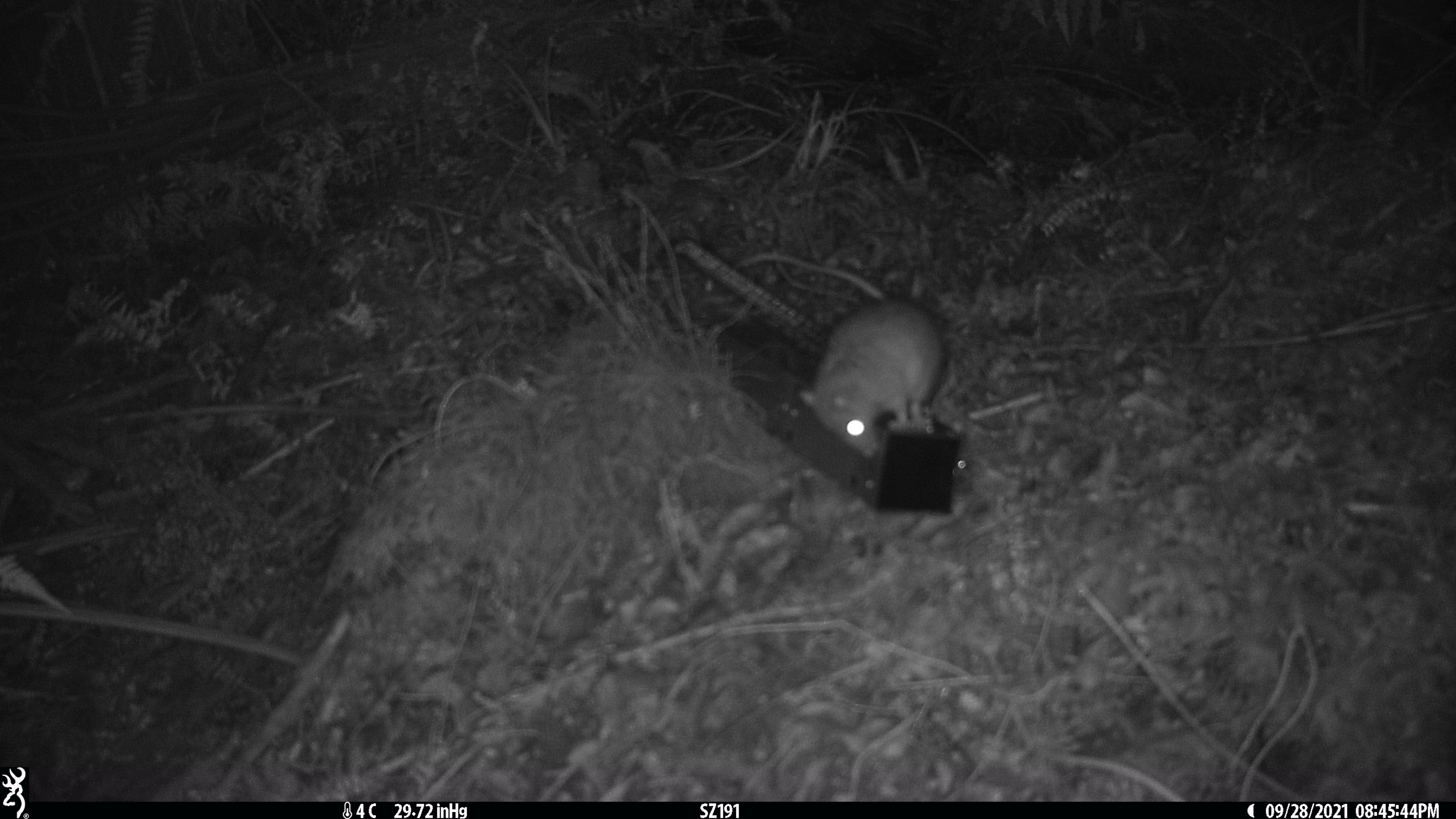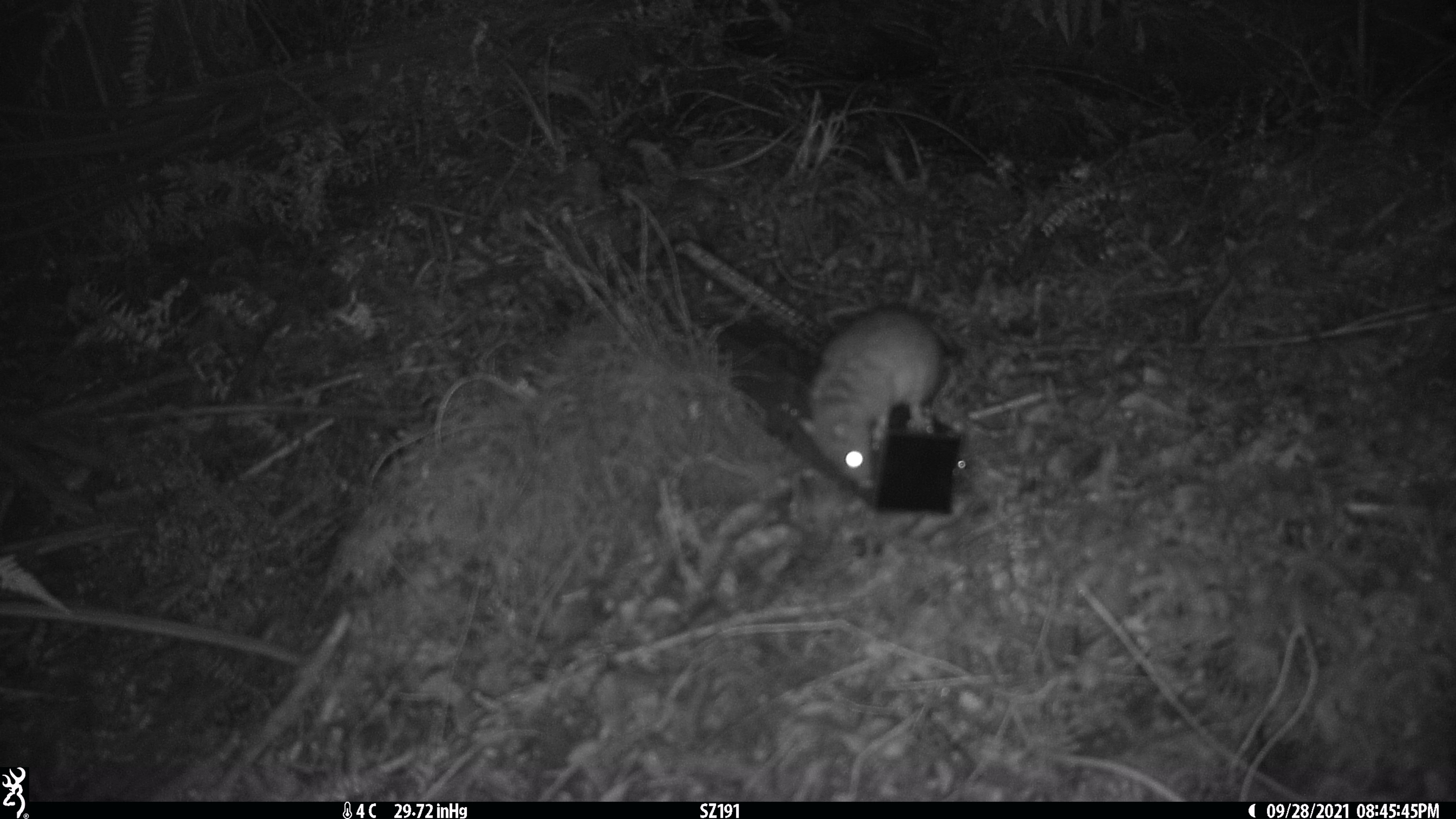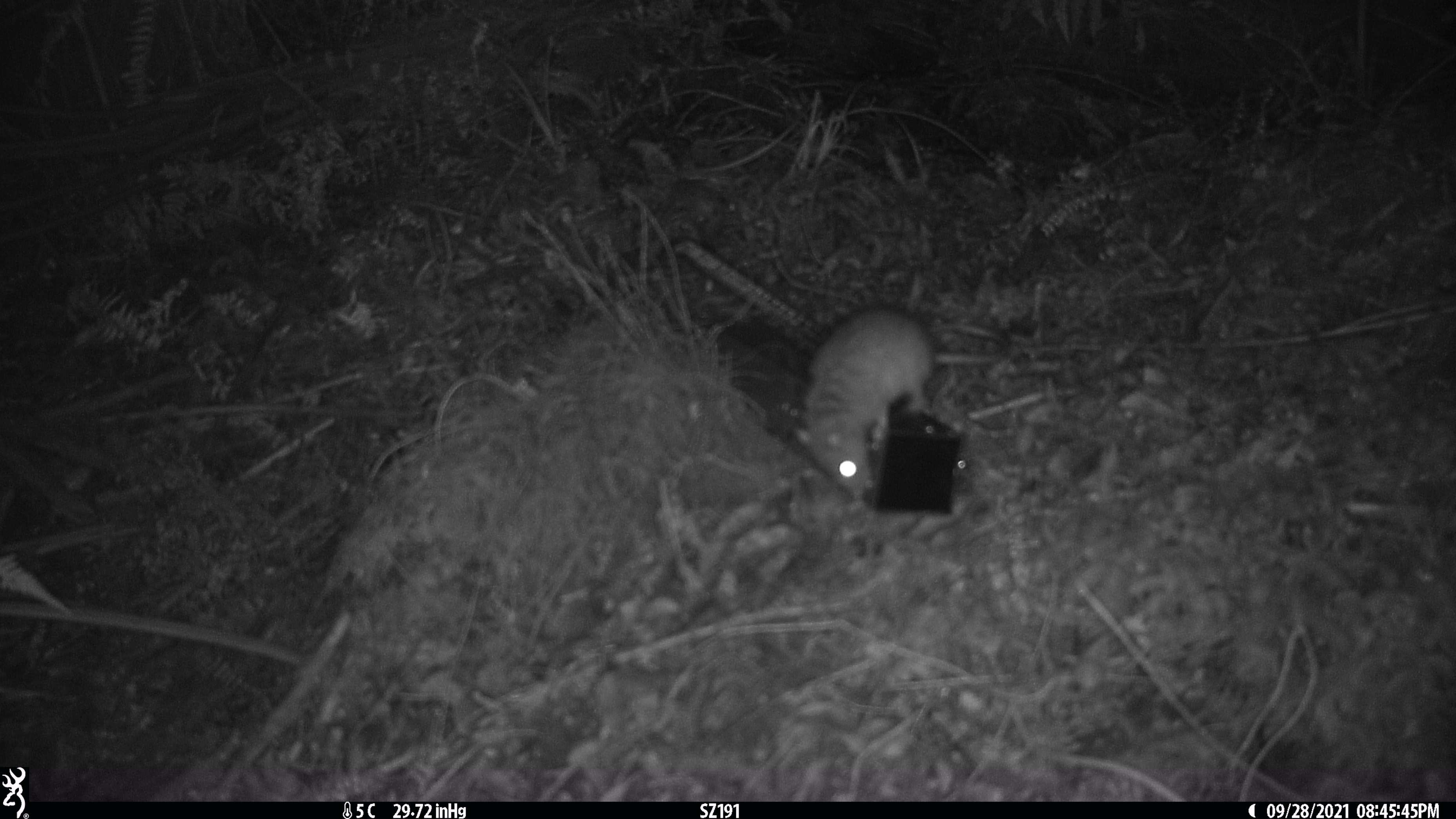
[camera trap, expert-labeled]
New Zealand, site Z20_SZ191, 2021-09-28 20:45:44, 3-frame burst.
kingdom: Animalia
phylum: Chordata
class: Mammalia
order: Rodentia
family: Muridae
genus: Rattus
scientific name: Rattus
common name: rat